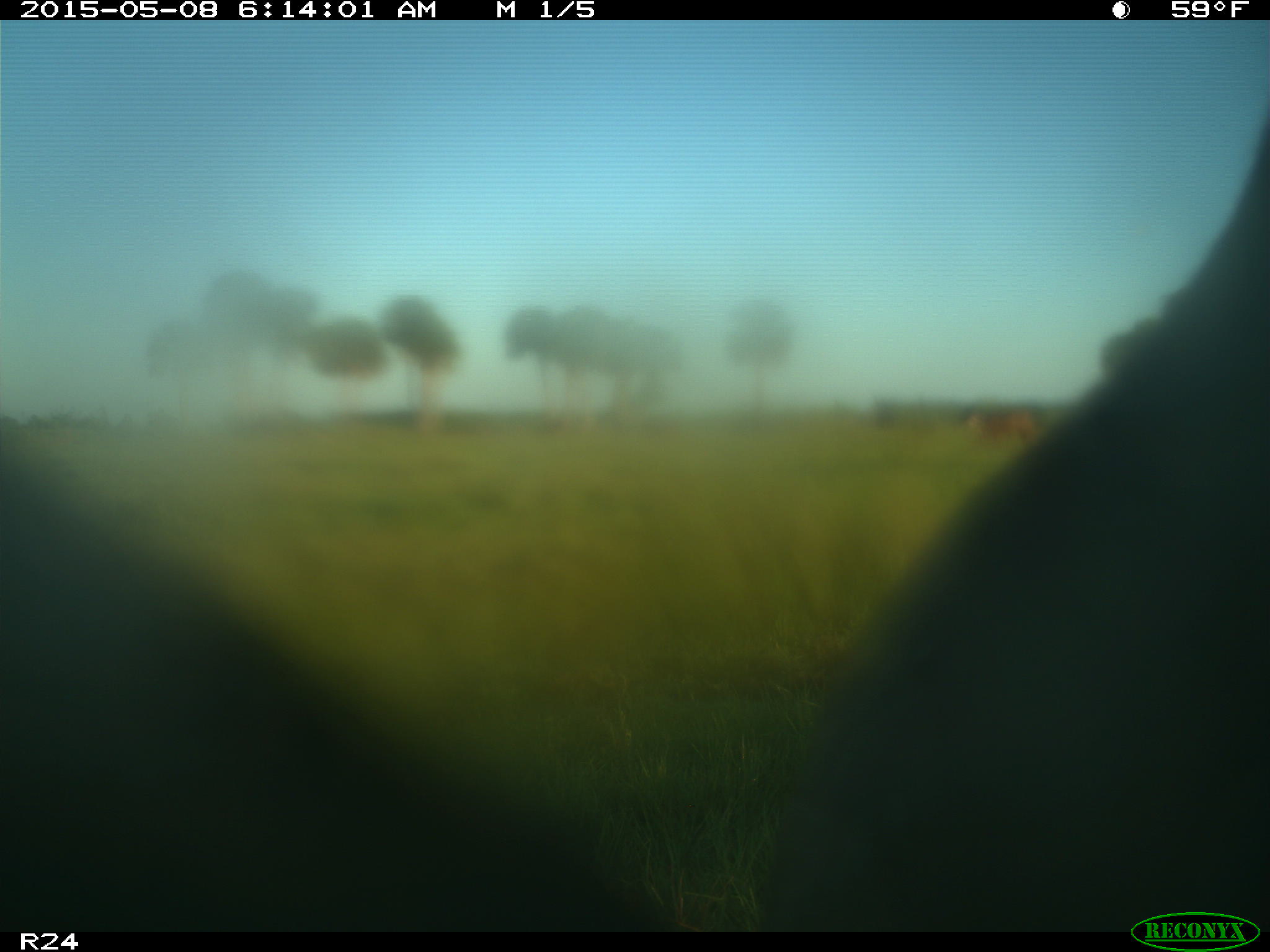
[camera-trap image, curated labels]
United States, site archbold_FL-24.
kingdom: Animalia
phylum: Chordata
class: Mammalia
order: Artiodactyla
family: Bovidae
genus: Bos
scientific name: Bos taurus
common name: domestic cow